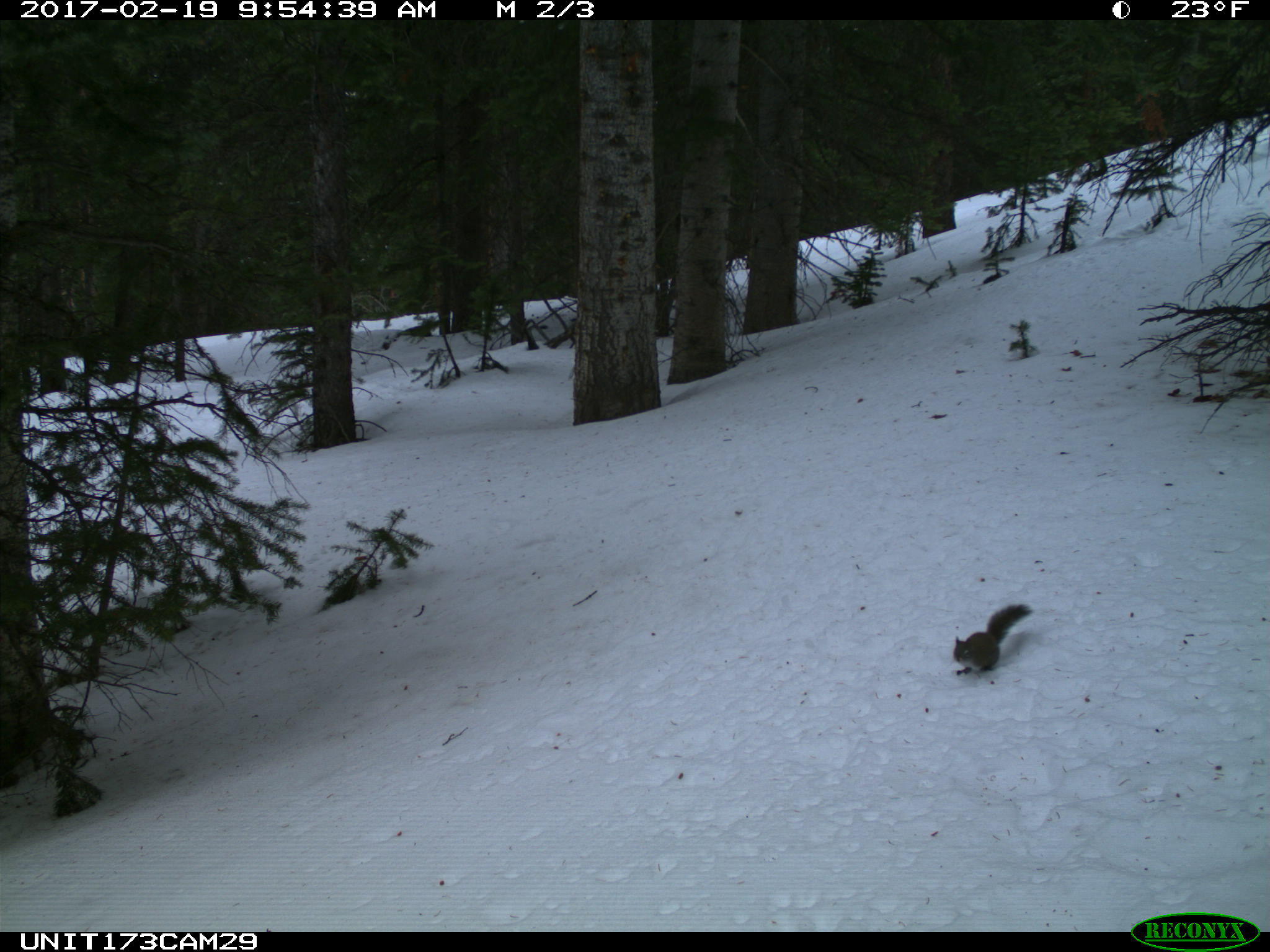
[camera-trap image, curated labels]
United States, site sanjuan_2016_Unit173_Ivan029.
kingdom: Animalia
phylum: Chordata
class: Mammalia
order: Rodentia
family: Sciuridae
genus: Tamiasciurus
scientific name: Tamiasciurus hudsonicus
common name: american red squirrel